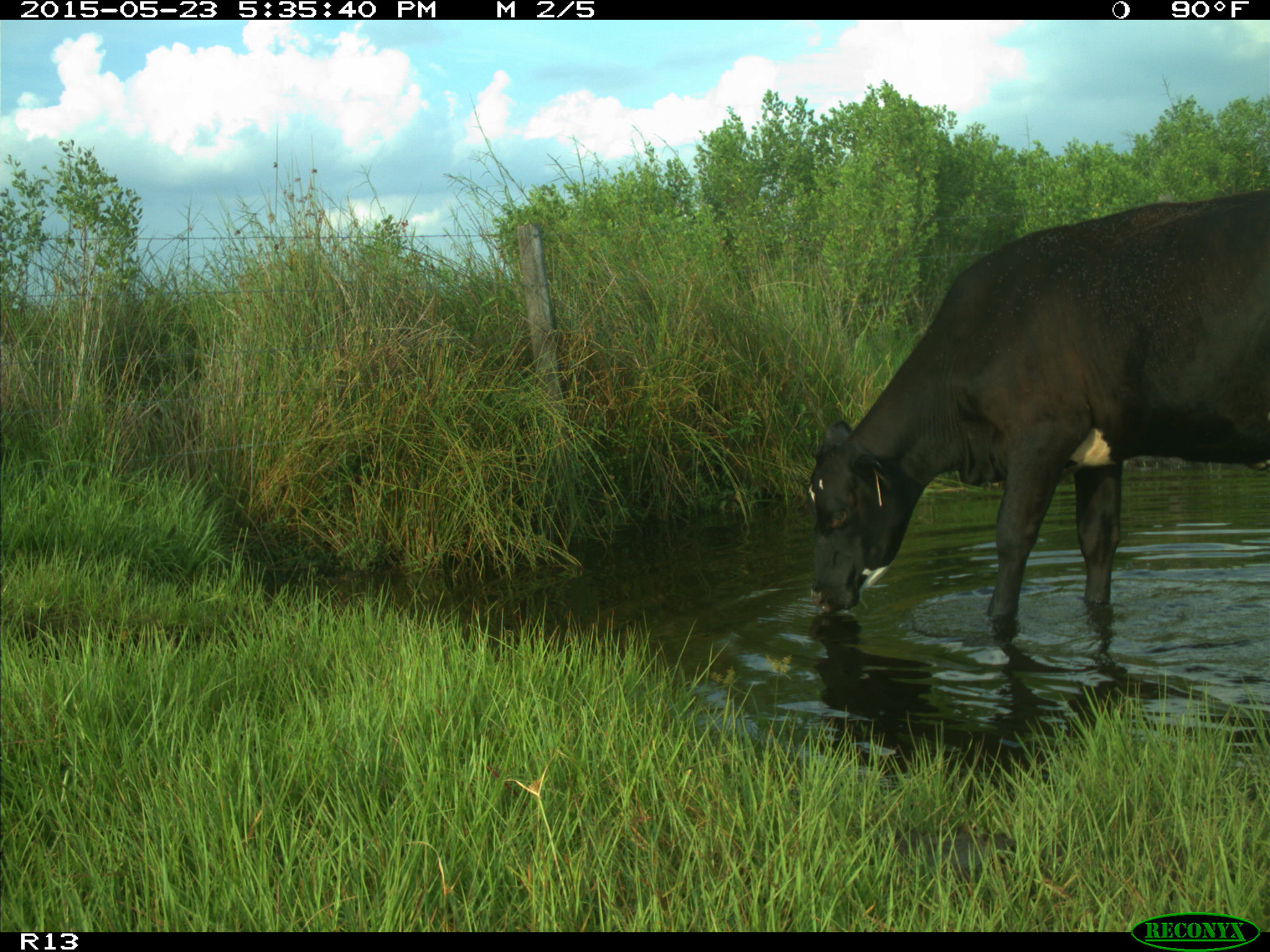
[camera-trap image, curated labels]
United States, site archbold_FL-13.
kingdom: Animalia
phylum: Chordata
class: Mammalia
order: Artiodactyla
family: Bovidae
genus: Bos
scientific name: Bos taurus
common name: domestic cow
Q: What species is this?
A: Bos taurus (domestic cow).